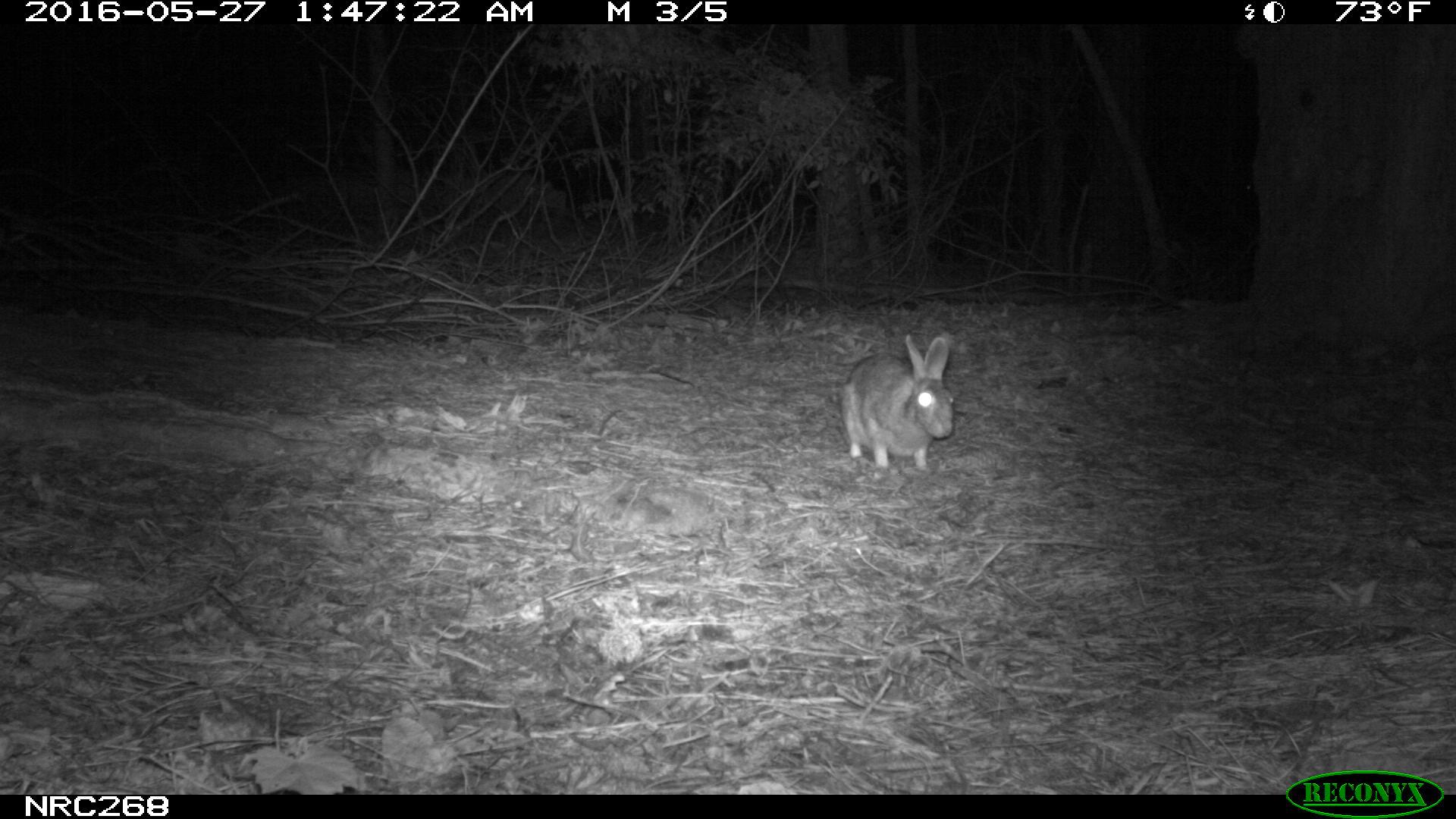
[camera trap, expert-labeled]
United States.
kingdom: Animalia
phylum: Chordata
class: Mammalia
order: Lagomorpha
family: Leporidae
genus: Sylvilagus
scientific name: Sylvilagus floridanus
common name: eastern cottontail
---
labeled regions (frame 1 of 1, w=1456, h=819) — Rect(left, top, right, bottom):
Eastern Cottontail: Rect(828, 323, 962, 477)